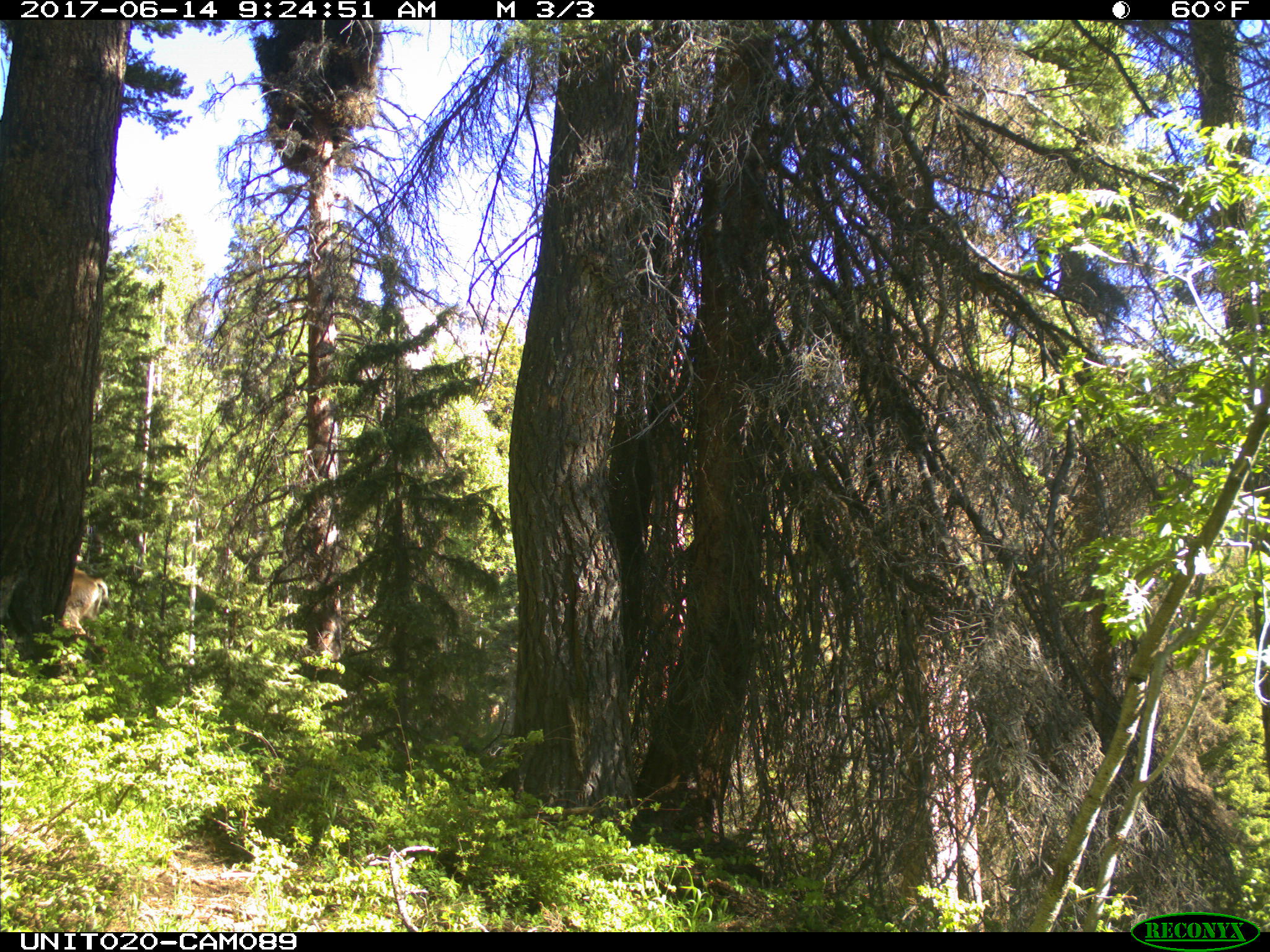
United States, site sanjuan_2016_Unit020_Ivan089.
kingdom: Animalia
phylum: Chordata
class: Mammalia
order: Artiodactyla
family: Cervidae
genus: Odocoileus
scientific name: Odocoileus hemionus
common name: mule deer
Odocoileus hemionus (mule deer).